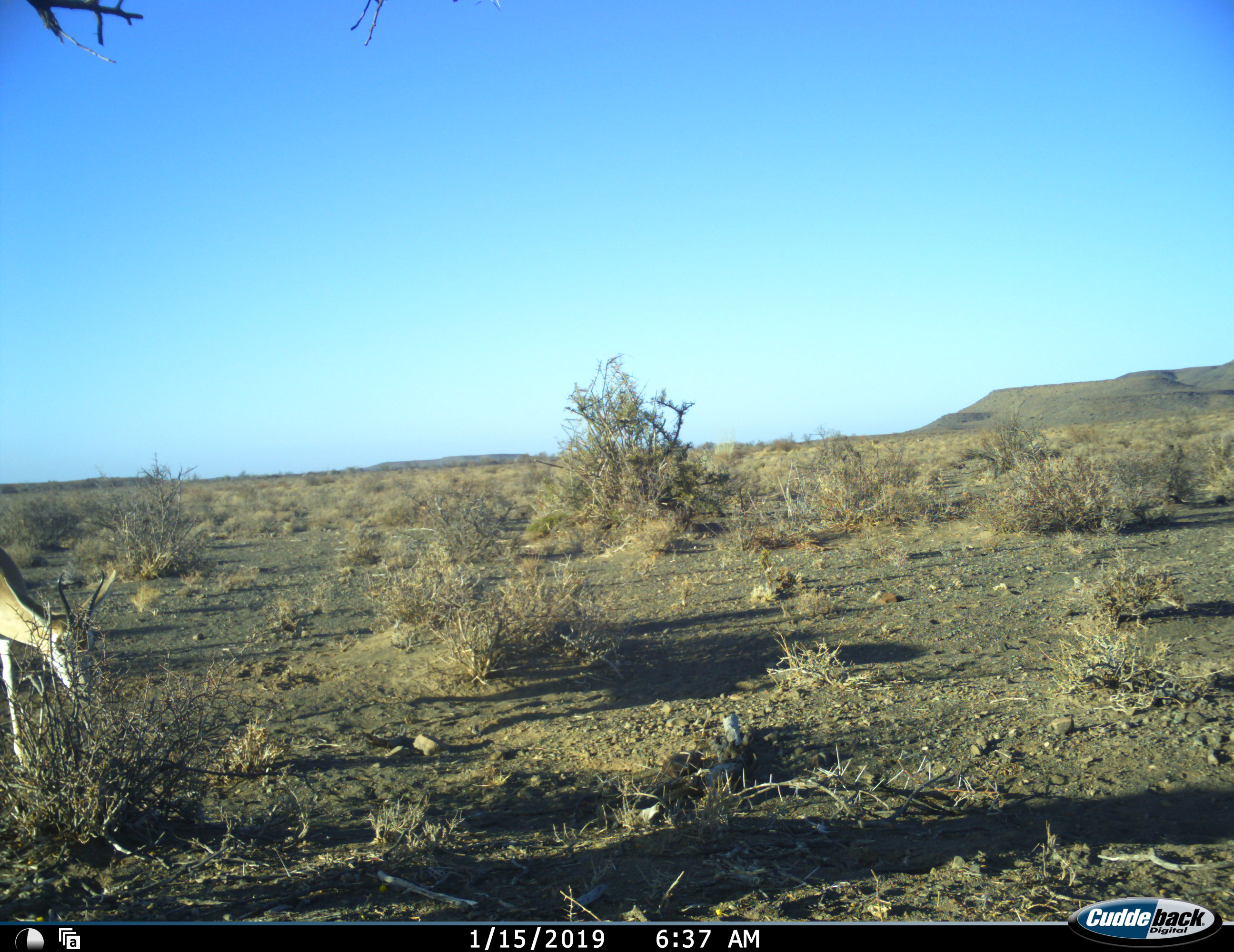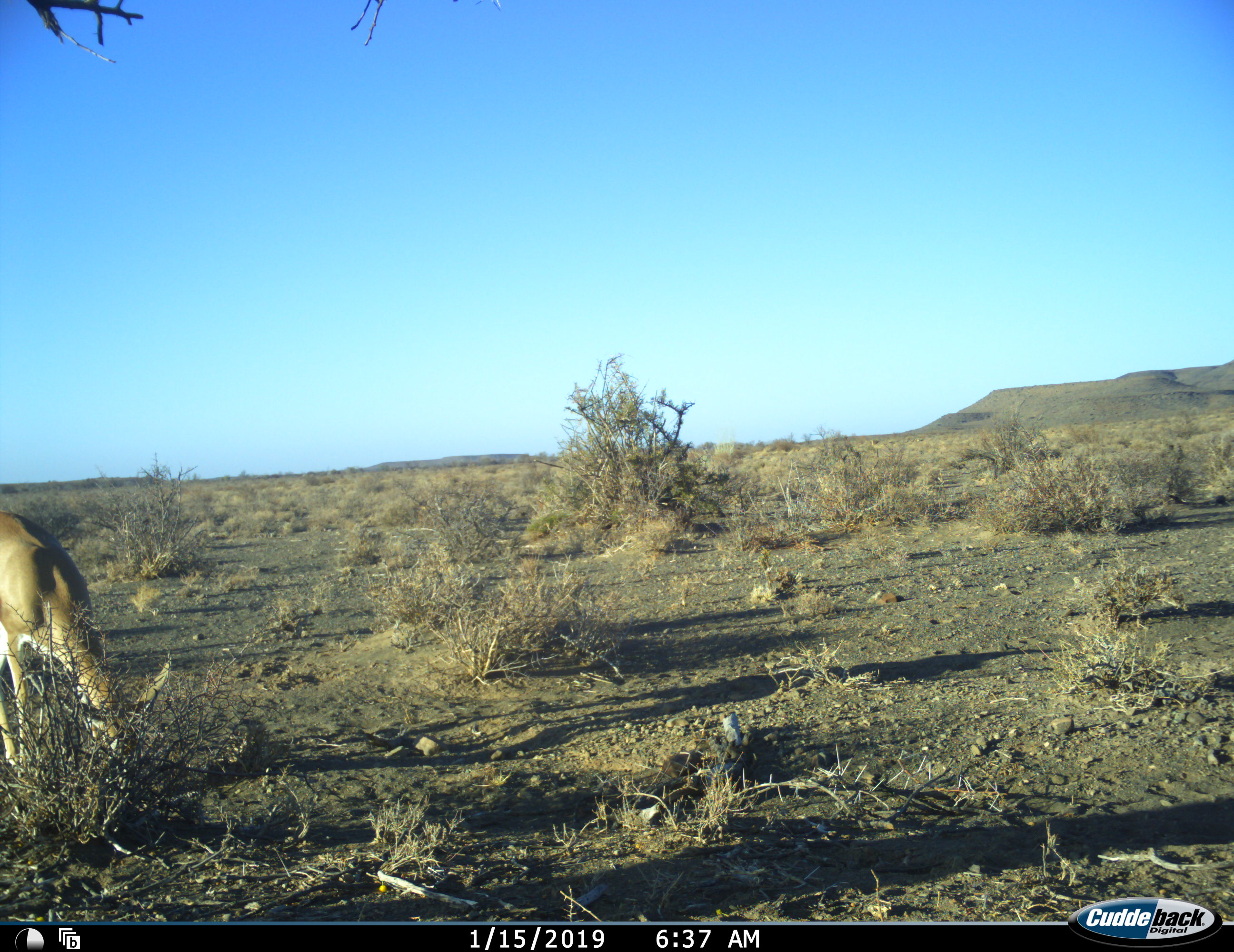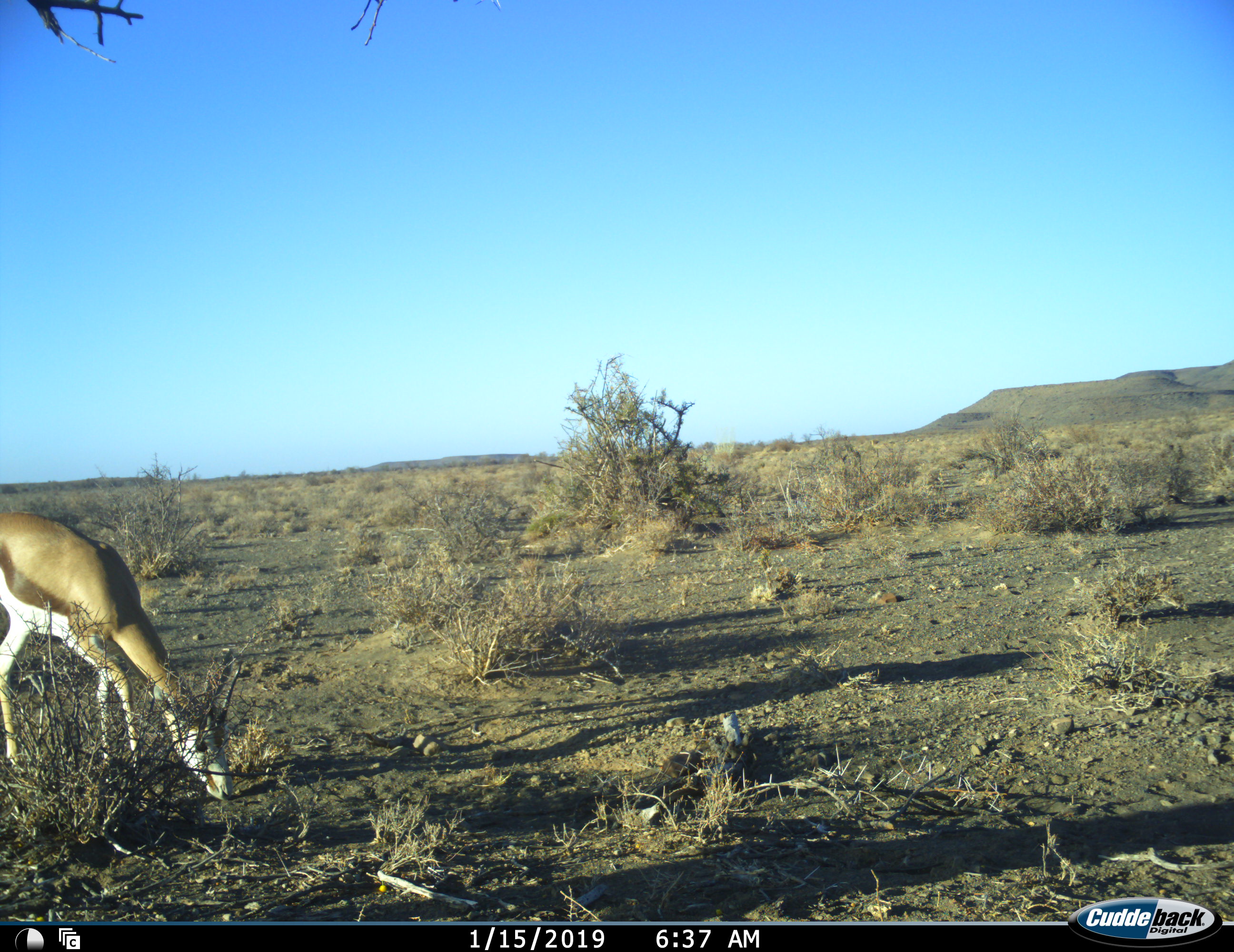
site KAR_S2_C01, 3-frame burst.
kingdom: Animalia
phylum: Chordata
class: Mammalia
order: Artiodactyla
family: Bovidae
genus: Antidorcas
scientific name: Antidorcas marsupialis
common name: springbok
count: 1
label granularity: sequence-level